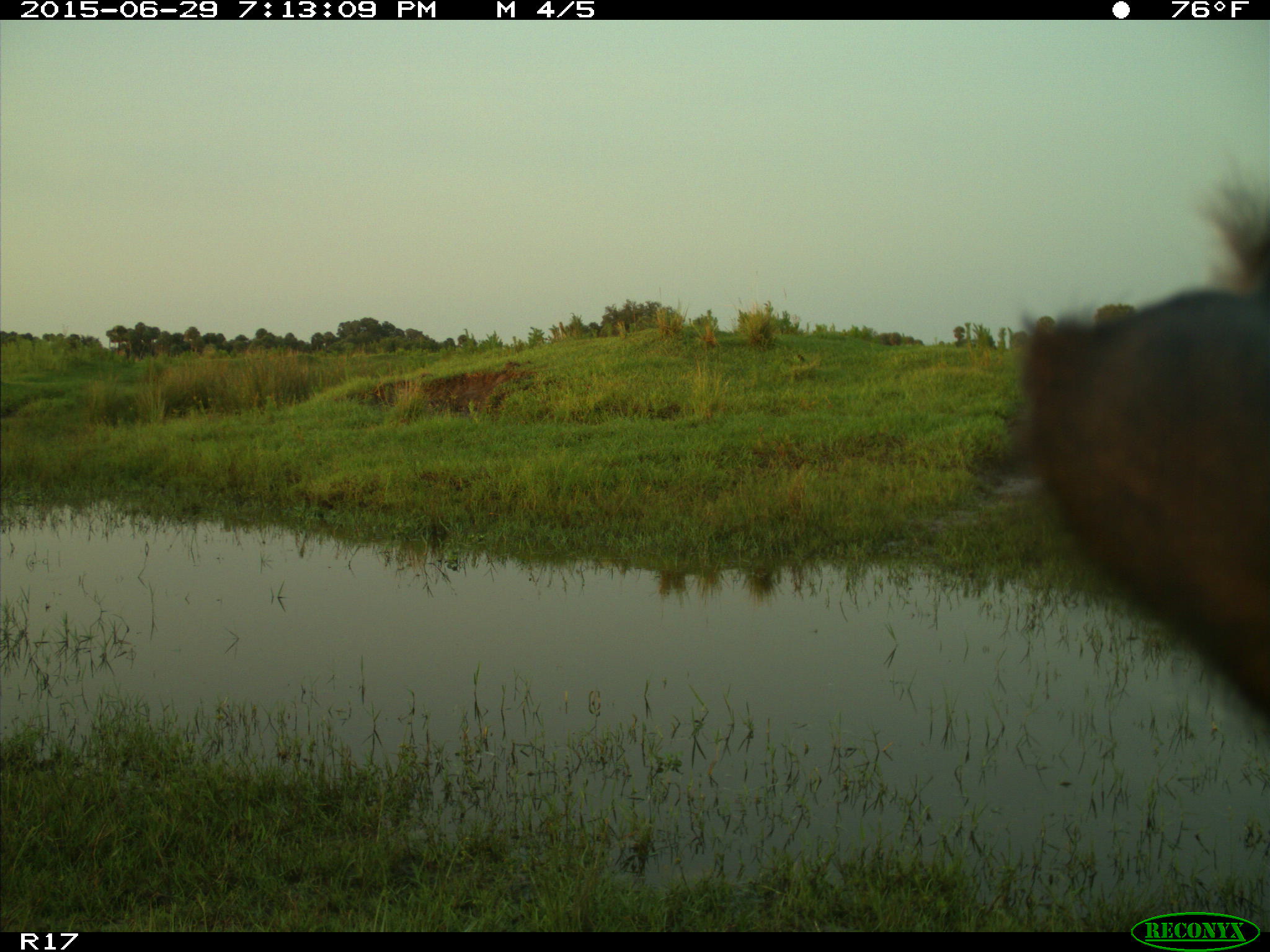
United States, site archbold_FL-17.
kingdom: Animalia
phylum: Chordata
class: Mammalia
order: Artiodactyla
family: Bovidae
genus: Bos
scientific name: Bos taurus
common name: domestic cow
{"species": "Bos taurus (domestic cow)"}